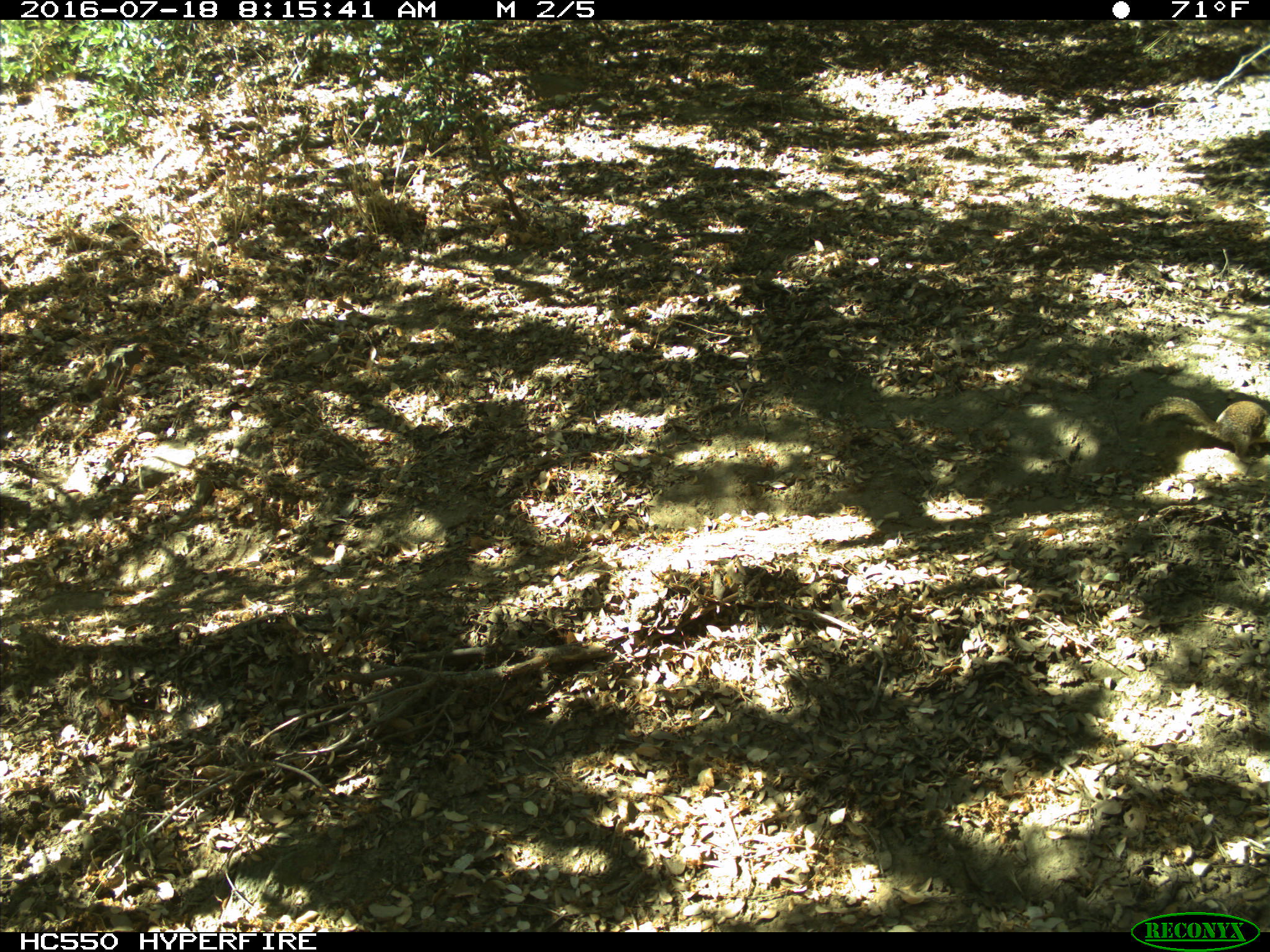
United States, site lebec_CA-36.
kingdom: Animalia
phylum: Chordata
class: Mammalia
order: Rodentia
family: Sciuridae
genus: Otospermophilus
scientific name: Otospermophilus beecheyi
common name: california ground squirrel